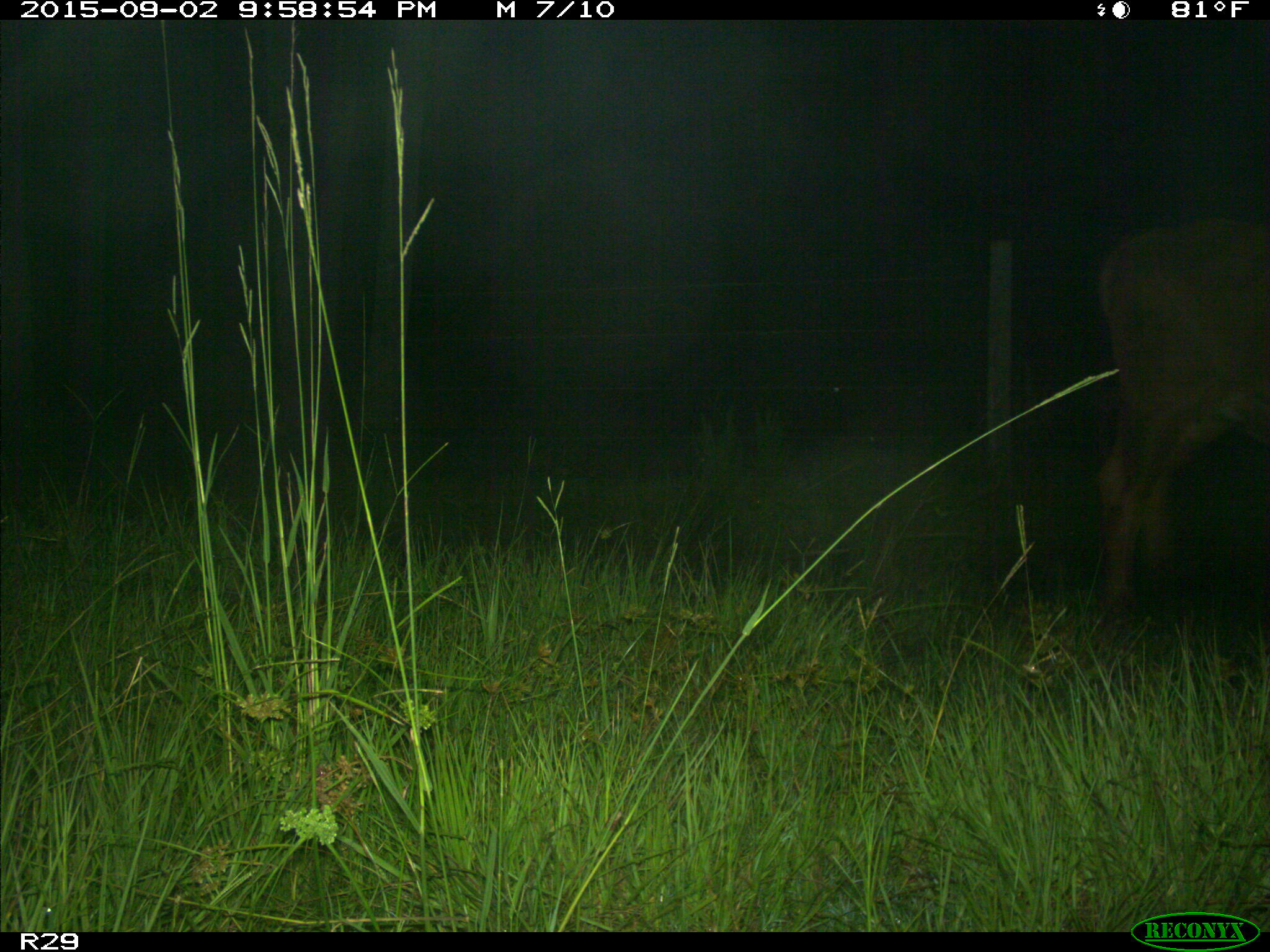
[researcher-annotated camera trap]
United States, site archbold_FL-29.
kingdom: Animalia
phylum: Chordata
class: Mammalia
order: Artiodactyla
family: Bovidae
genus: Bos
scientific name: Bos taurus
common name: domestic cow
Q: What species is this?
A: Bos taurus (domestic cow).